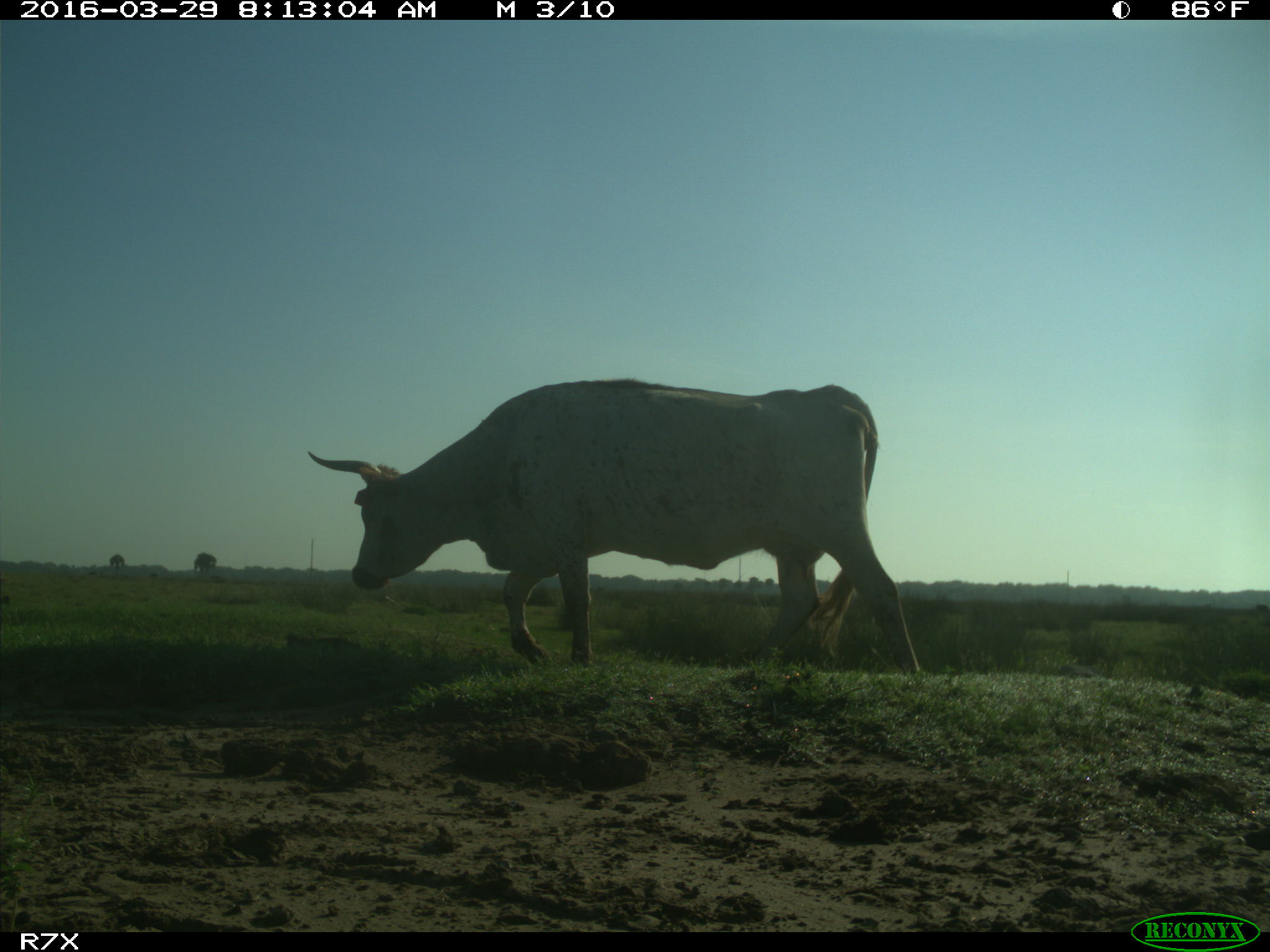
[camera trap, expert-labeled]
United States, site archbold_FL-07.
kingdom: Animalia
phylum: Chordata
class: Mammalia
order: Artiodactyla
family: Bovidae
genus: Bos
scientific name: Bos taurus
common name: domestic cow